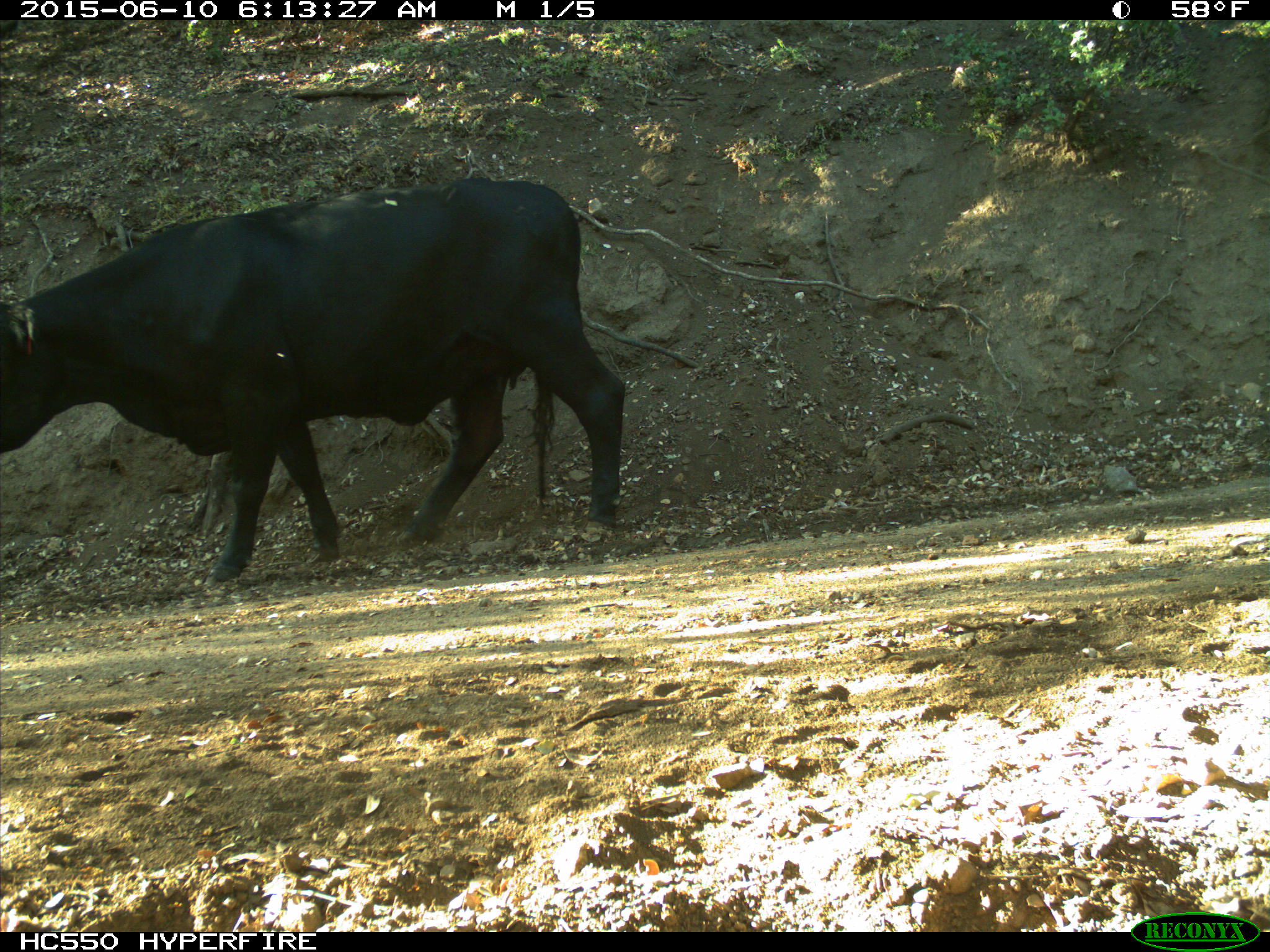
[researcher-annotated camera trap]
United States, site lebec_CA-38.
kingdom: Animalia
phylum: Chordata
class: Mammalia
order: Artiodactyla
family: Bovidae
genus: Bos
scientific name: Bos taurus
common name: domestic cow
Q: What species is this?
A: Bos taurus (domestic cow).